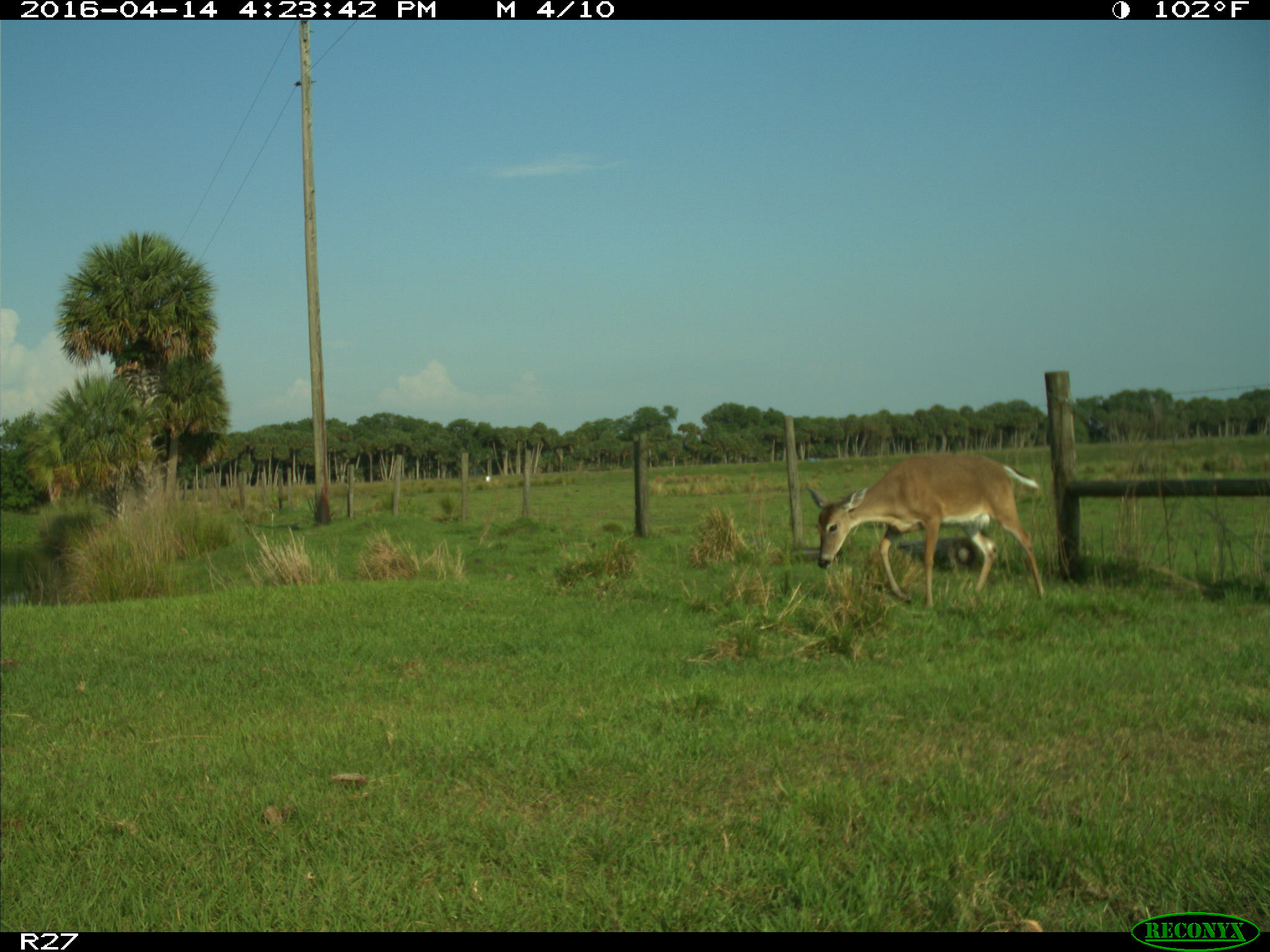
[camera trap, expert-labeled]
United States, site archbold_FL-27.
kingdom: Animalia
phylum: Chordata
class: Mammalia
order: Artiodactyla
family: Cervidae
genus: Odocoileus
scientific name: Odocoileus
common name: deer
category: unidentified deer